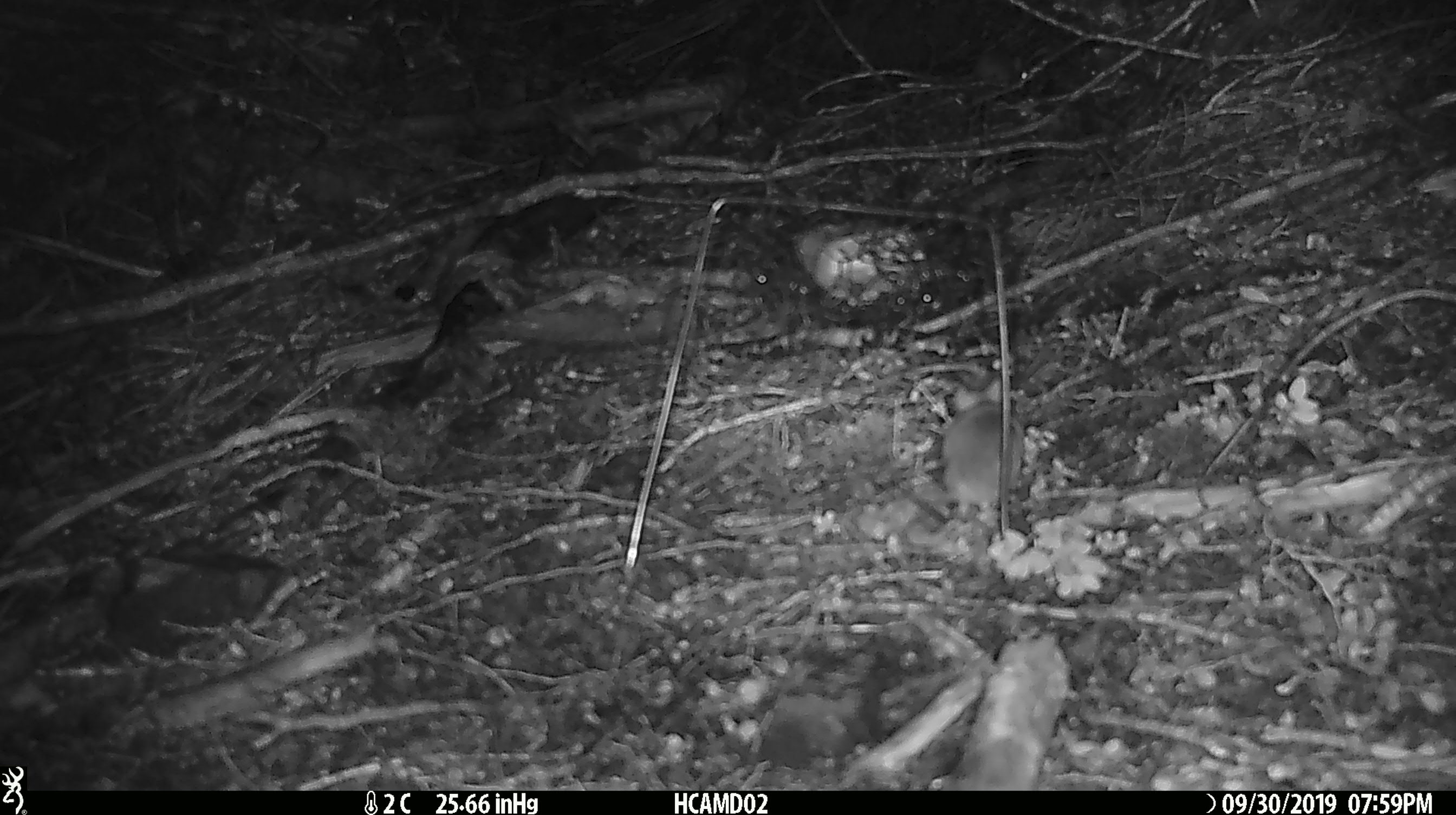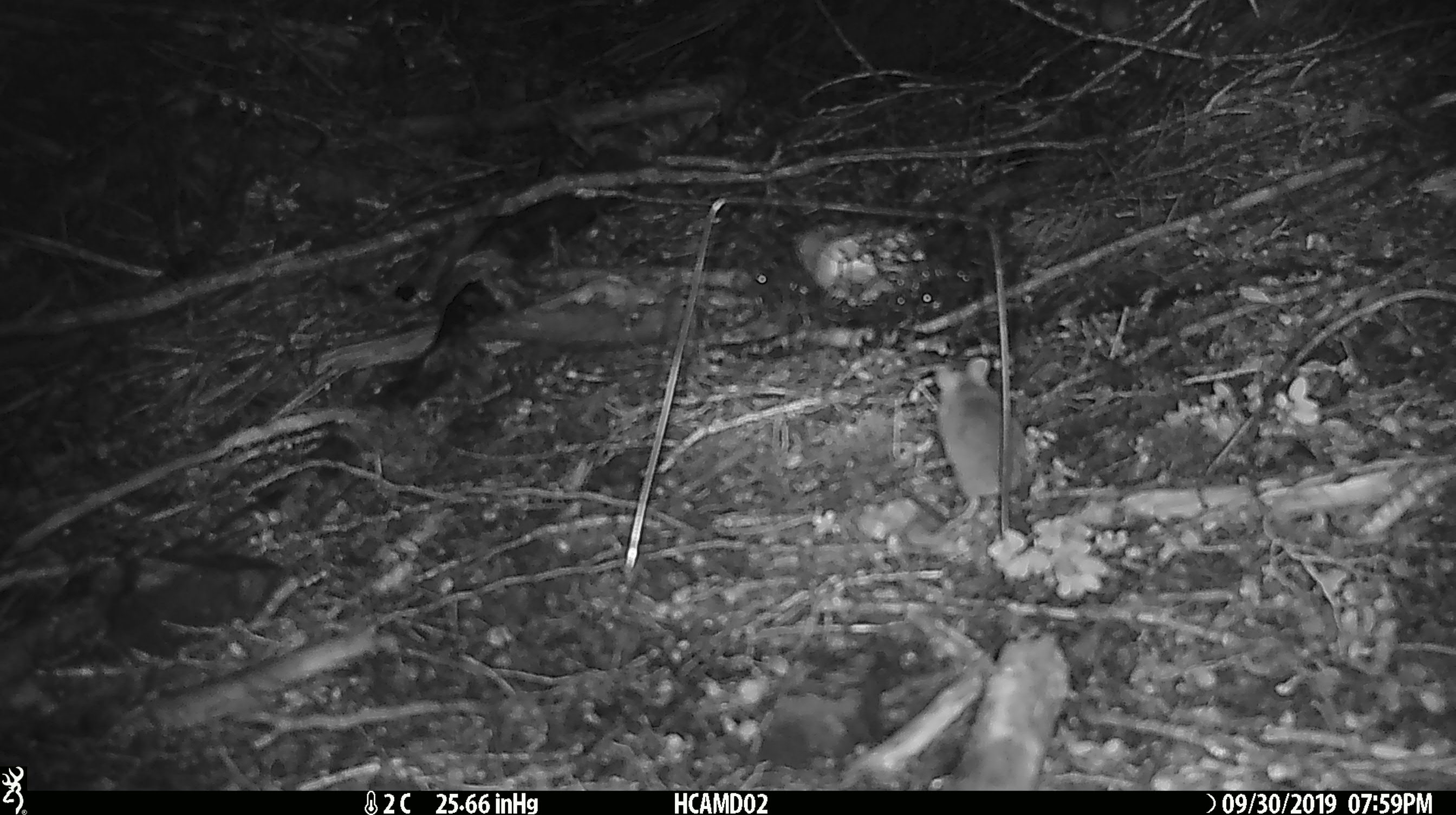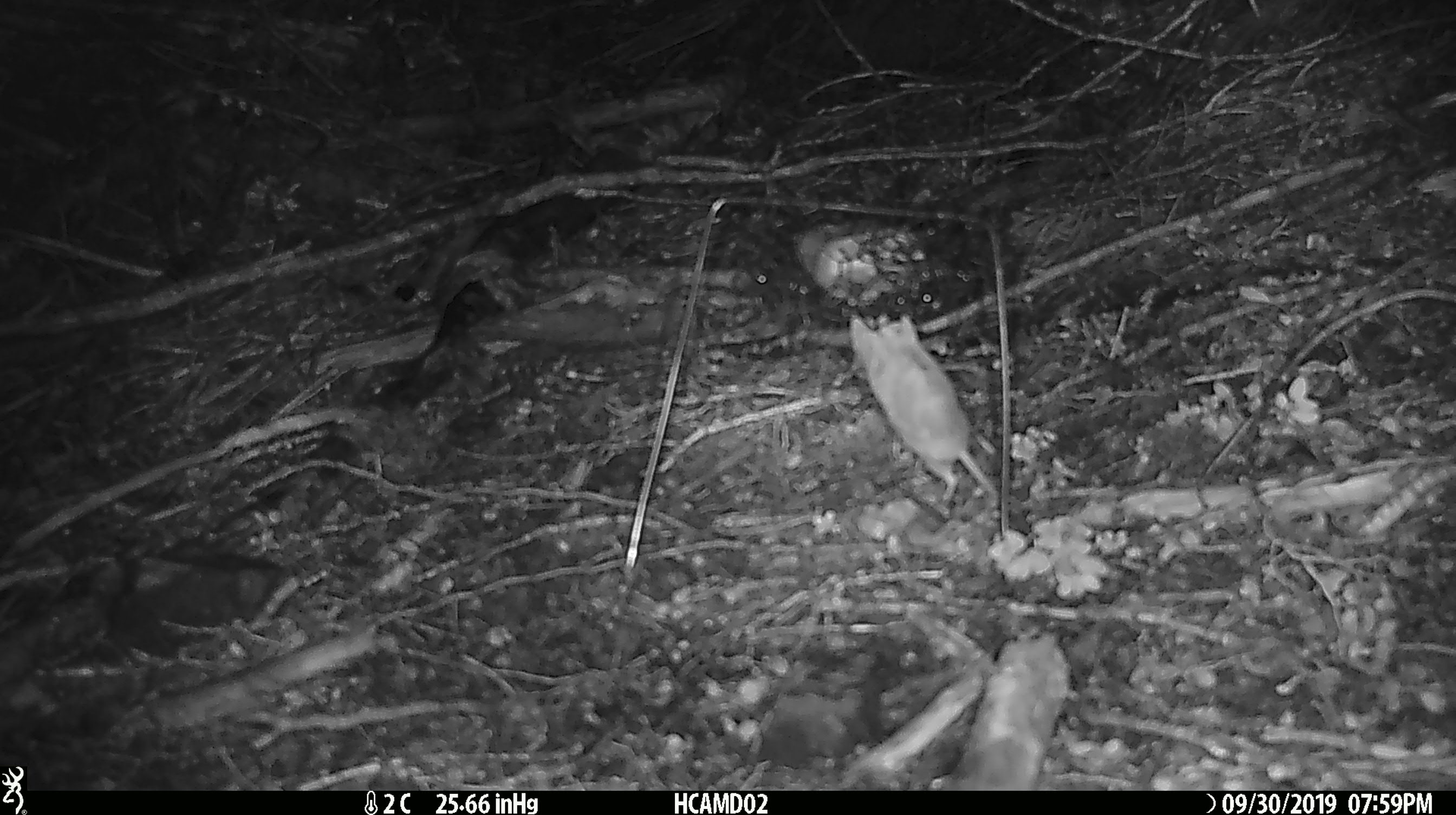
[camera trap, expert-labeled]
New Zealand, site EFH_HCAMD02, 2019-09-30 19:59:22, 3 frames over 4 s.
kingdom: Animalia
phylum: Chordata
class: Mammalia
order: Rodentia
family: Muridae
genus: Mus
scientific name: Mus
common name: mouse